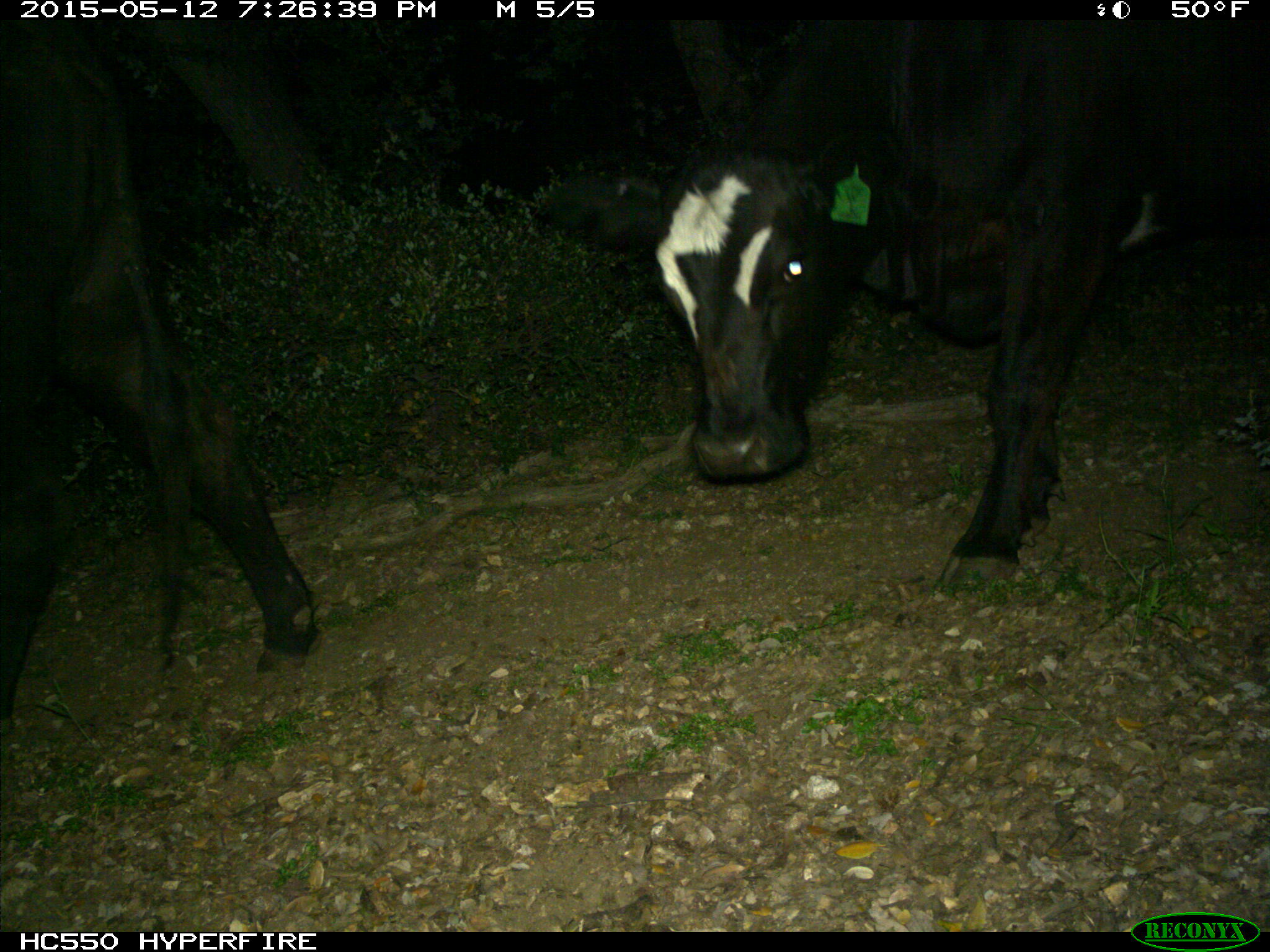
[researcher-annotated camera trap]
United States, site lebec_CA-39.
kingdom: Animalia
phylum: Chordata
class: Mammalia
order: Artiodactyla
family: Bovidae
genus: Bos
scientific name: Bos taurus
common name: domestic cow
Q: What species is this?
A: Bos taurus (domestic cow).